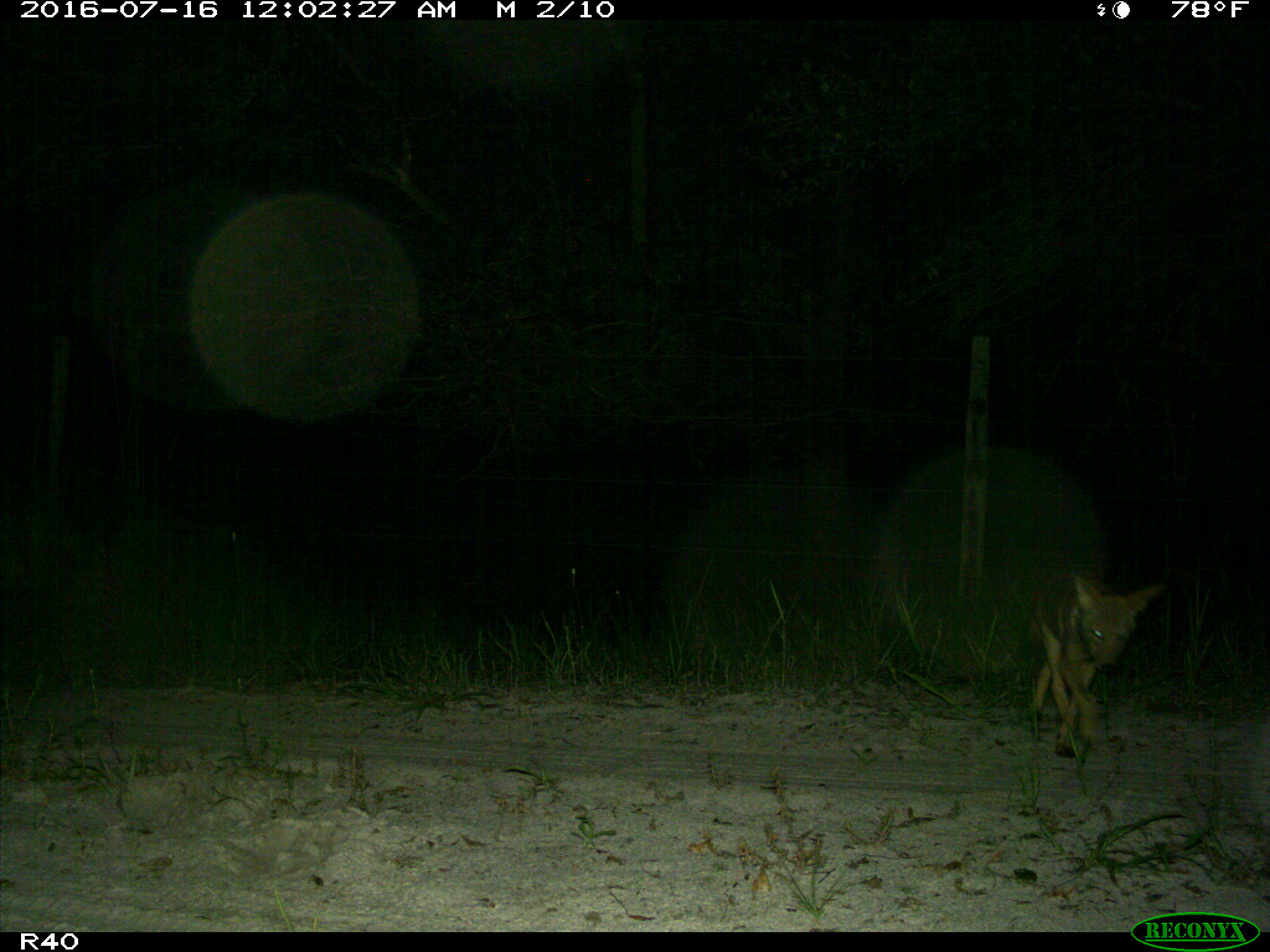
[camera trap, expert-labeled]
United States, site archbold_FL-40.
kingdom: Animalia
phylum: Chordata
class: Mammalia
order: Carnivora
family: Canidae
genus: Canis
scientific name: Canis latrans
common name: coyote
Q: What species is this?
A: Canis latrans (coyote).